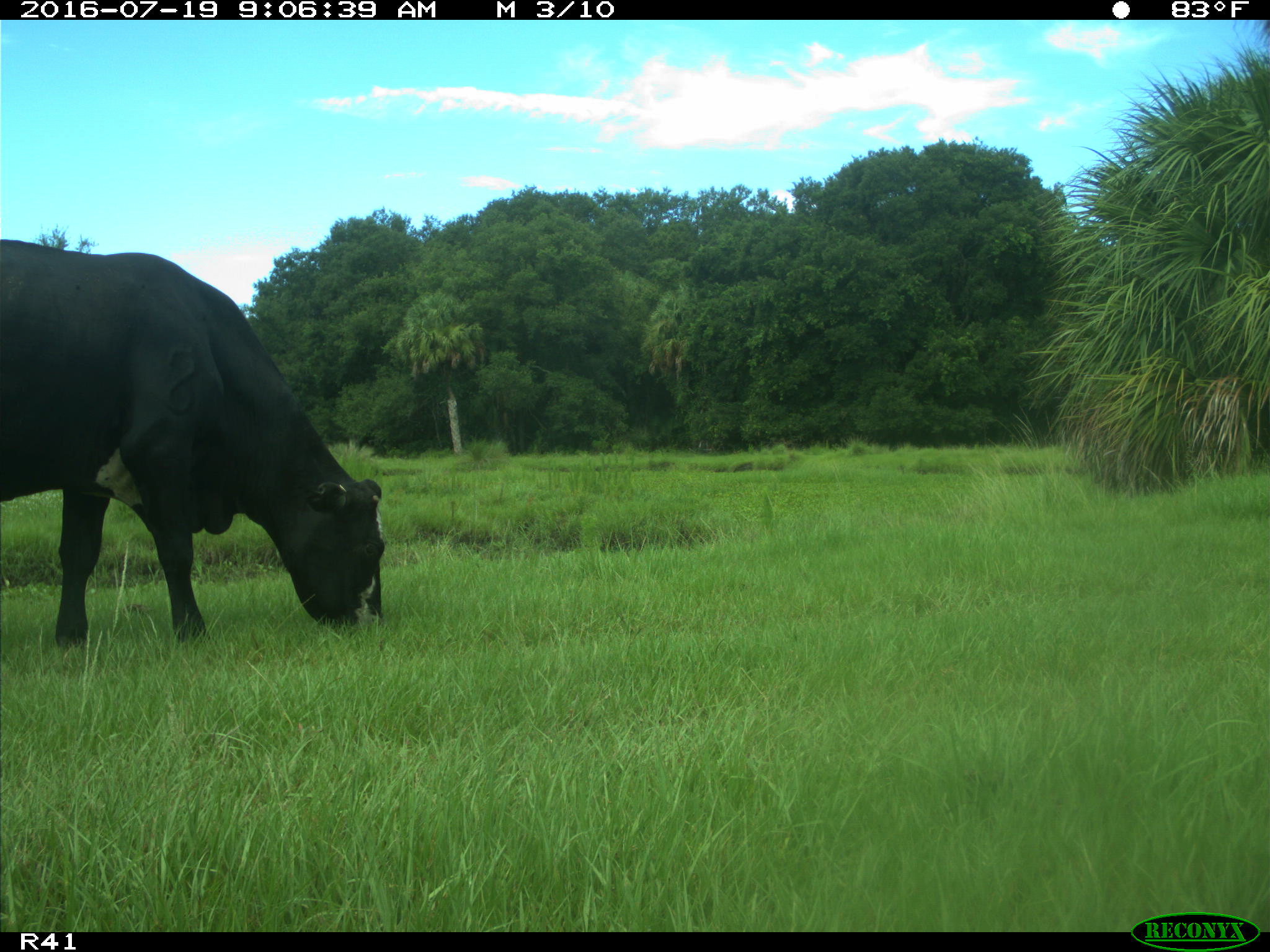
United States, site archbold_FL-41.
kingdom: Animalia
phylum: Chordata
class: Mammalia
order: Artiodactyla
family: Bovidae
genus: Bos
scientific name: Bos taurus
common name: domestic cow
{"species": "Bos taurus (domestic cow)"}